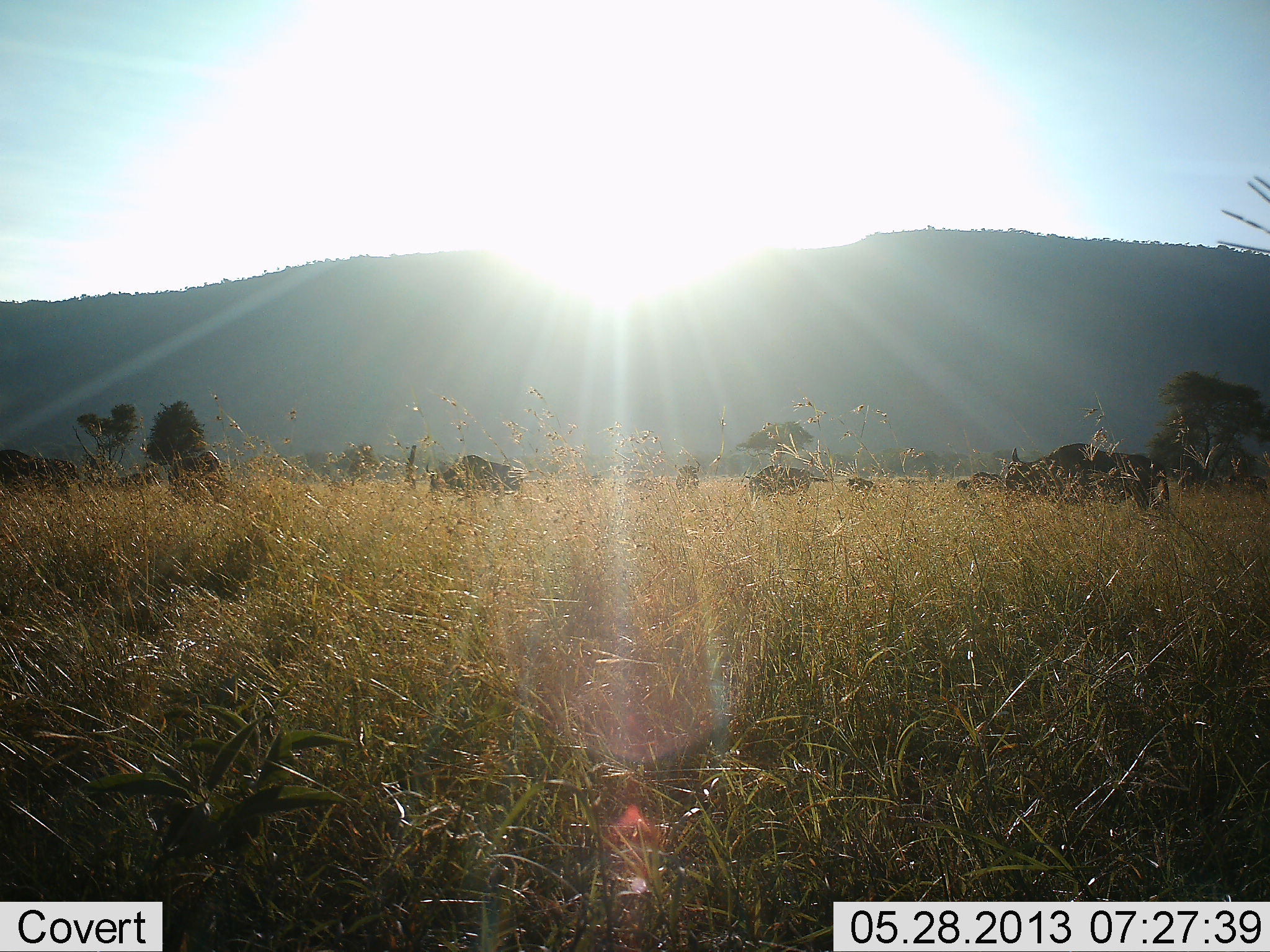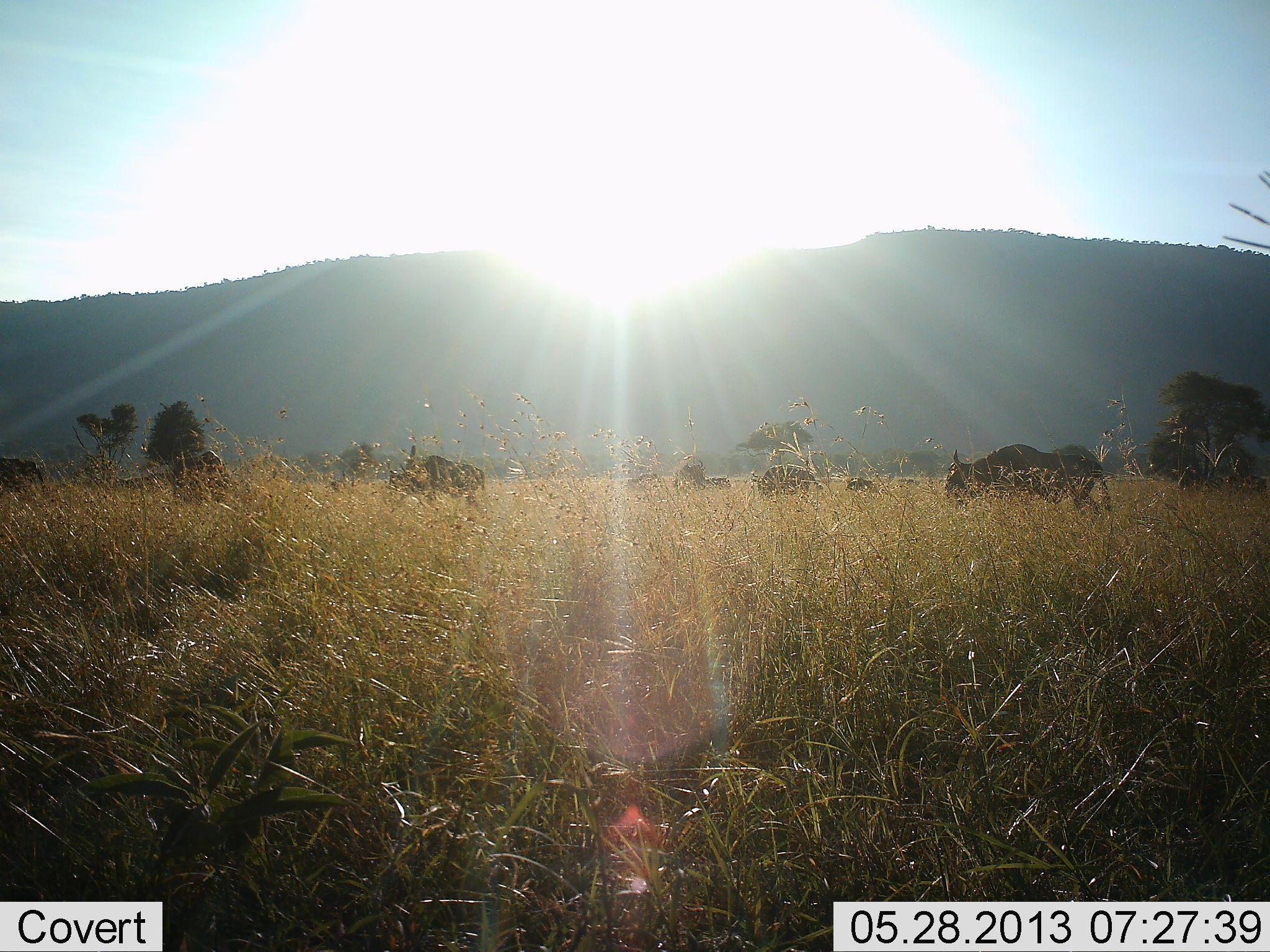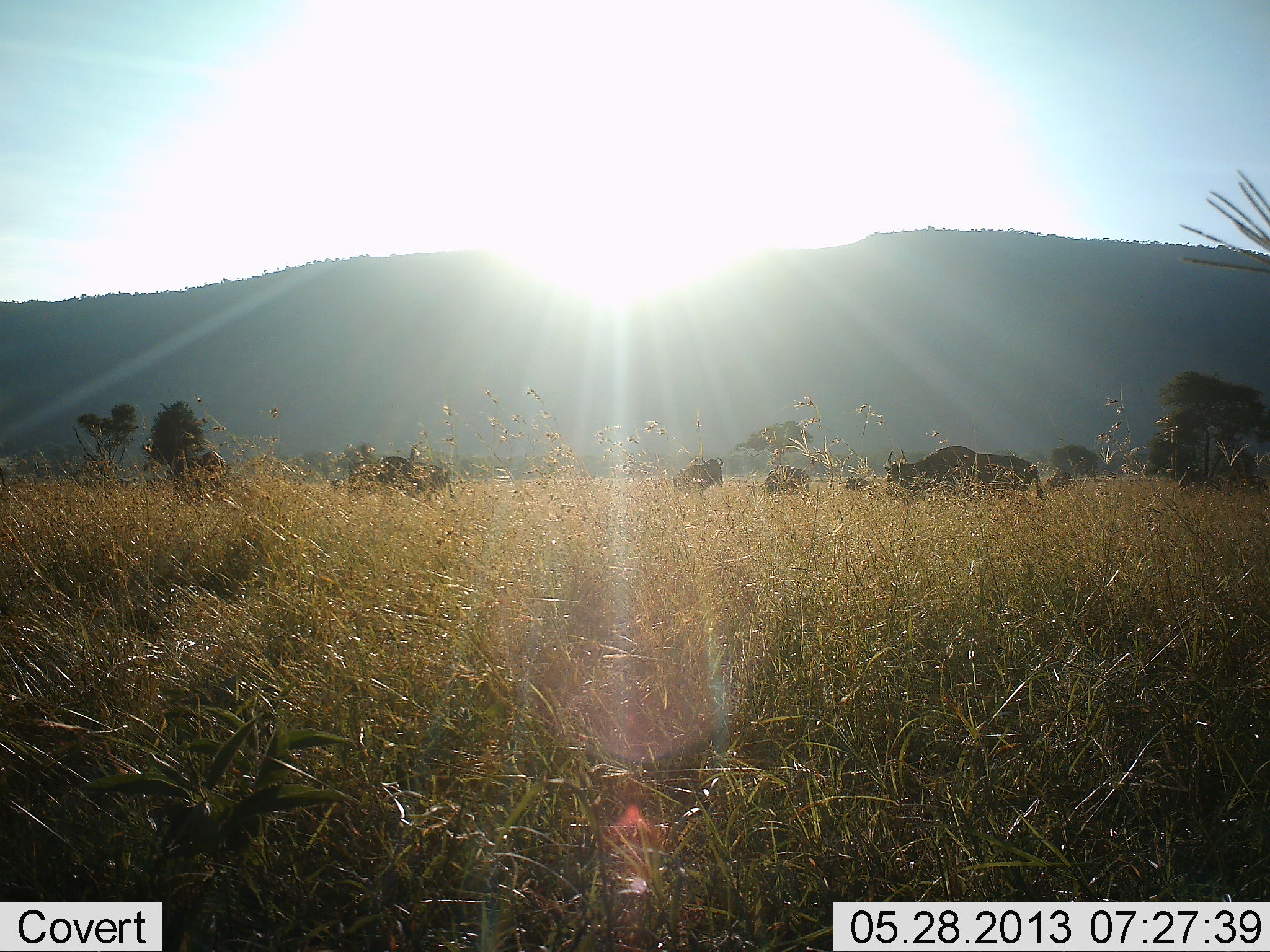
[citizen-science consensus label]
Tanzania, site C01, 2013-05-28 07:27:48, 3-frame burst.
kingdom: Animalia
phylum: Chordata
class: Mammalia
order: Artiodactyla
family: Bovidae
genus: Connochaetes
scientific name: Connochaetes taurinus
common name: blue wildebeest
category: wildebeest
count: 10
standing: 20%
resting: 0%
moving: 90%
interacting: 0%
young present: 0%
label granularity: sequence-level